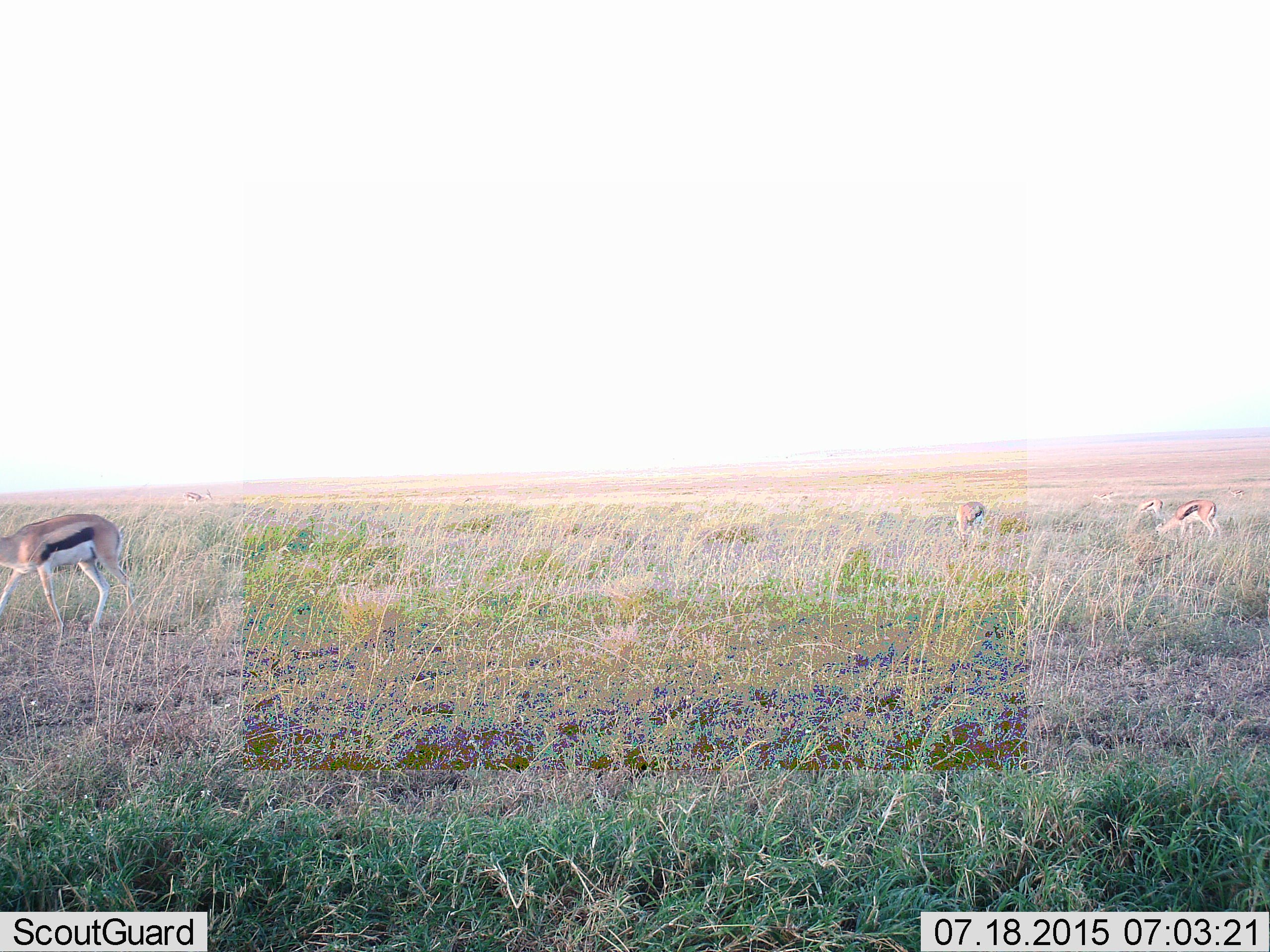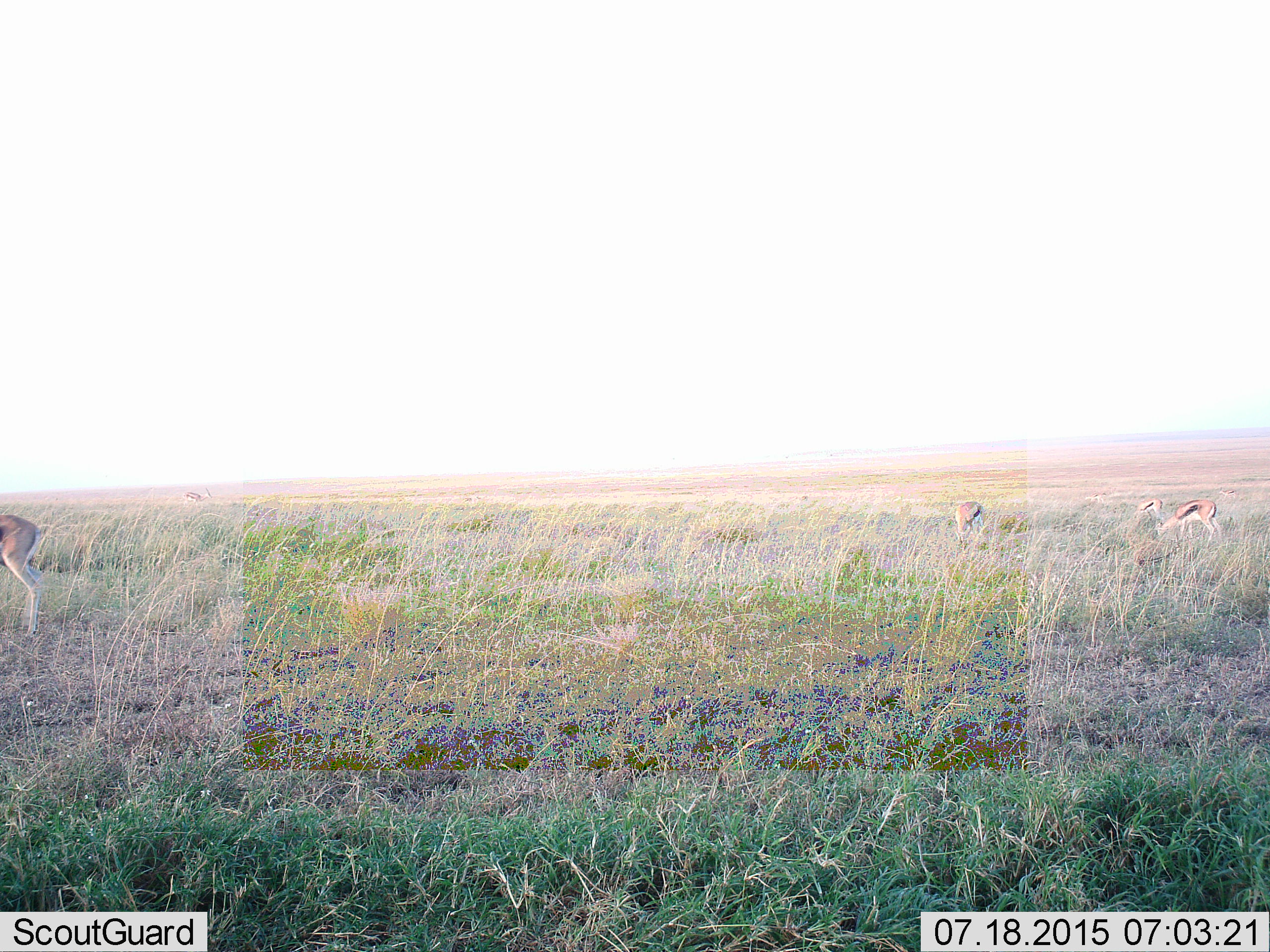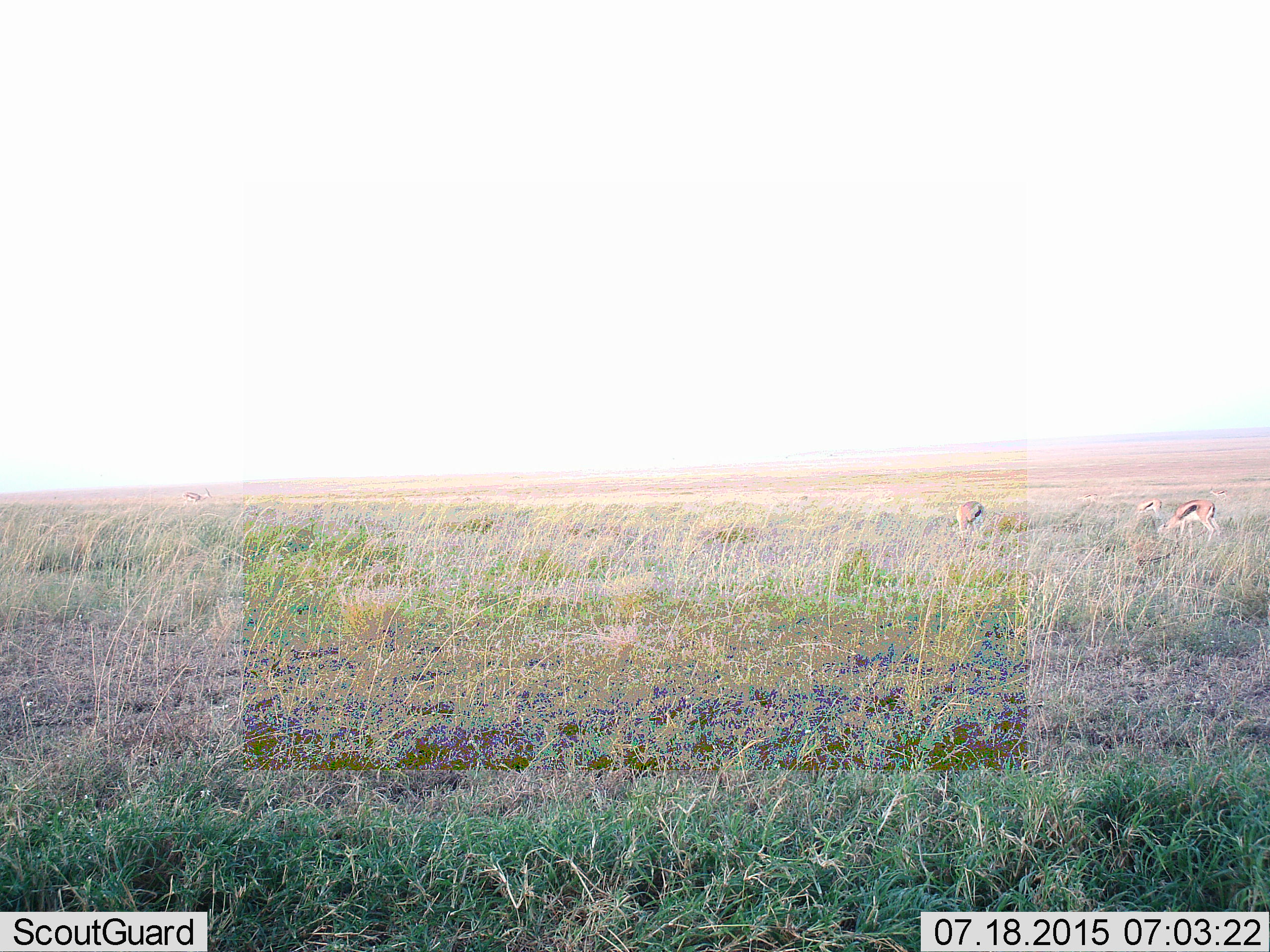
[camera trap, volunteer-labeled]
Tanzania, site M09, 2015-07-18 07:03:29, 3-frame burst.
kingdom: Animalia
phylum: Chordata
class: Mammalia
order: Artiodactyla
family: Bovidae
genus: Eudorcas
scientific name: Eudorcas thomsonii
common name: thomson's gazelle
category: gazellethomsons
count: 6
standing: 30%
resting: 0%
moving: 50%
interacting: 0%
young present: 0%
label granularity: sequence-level